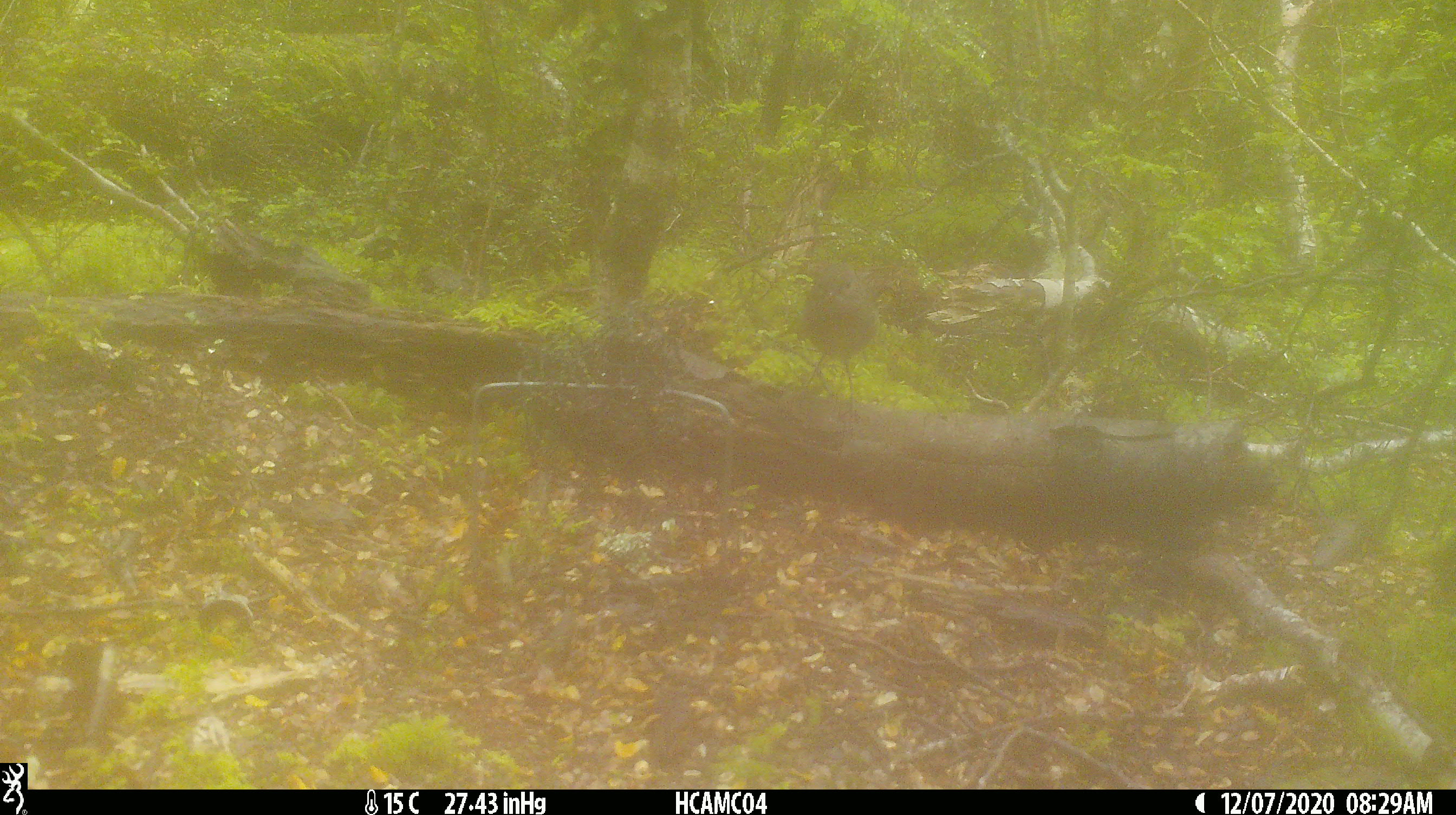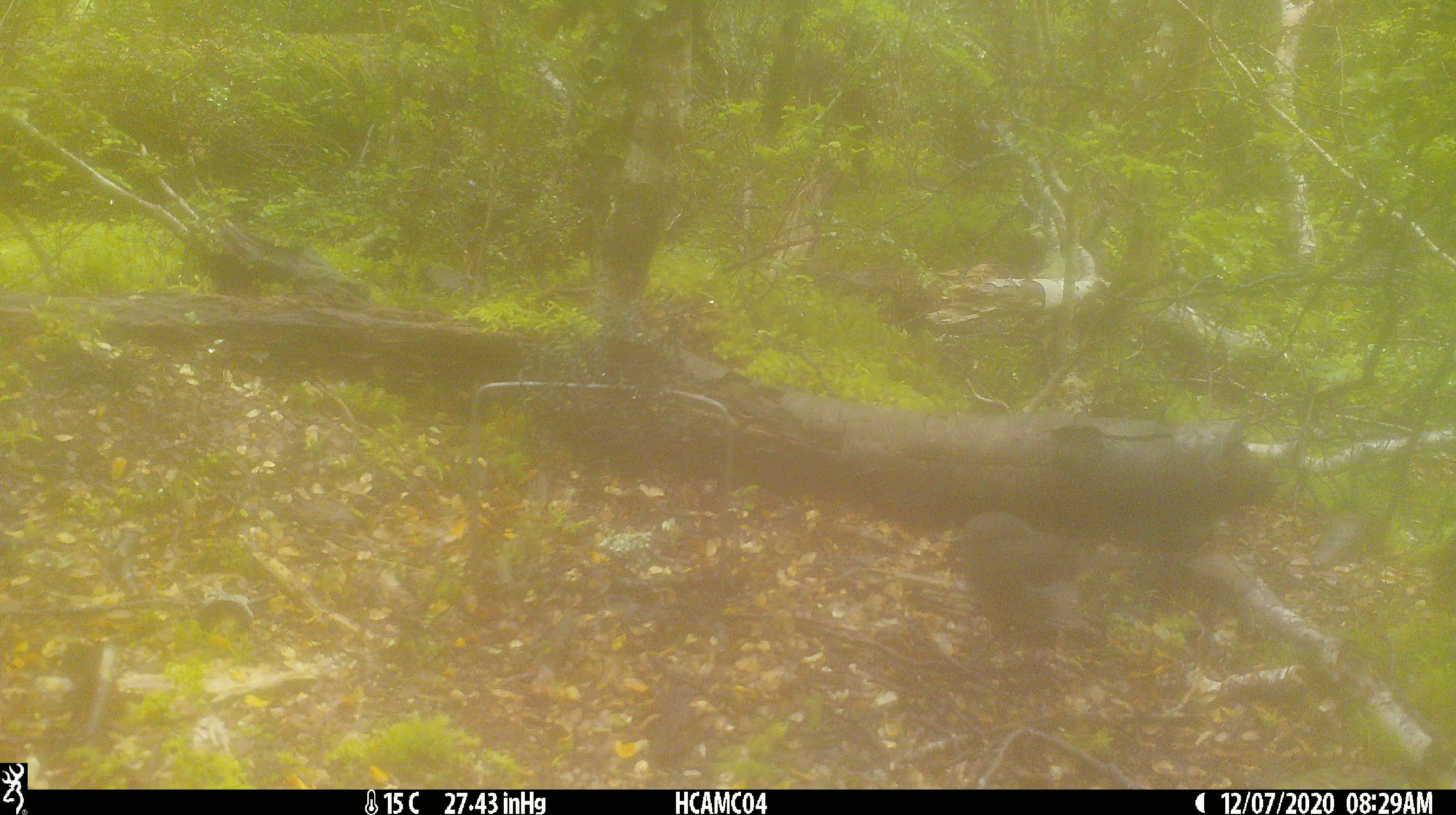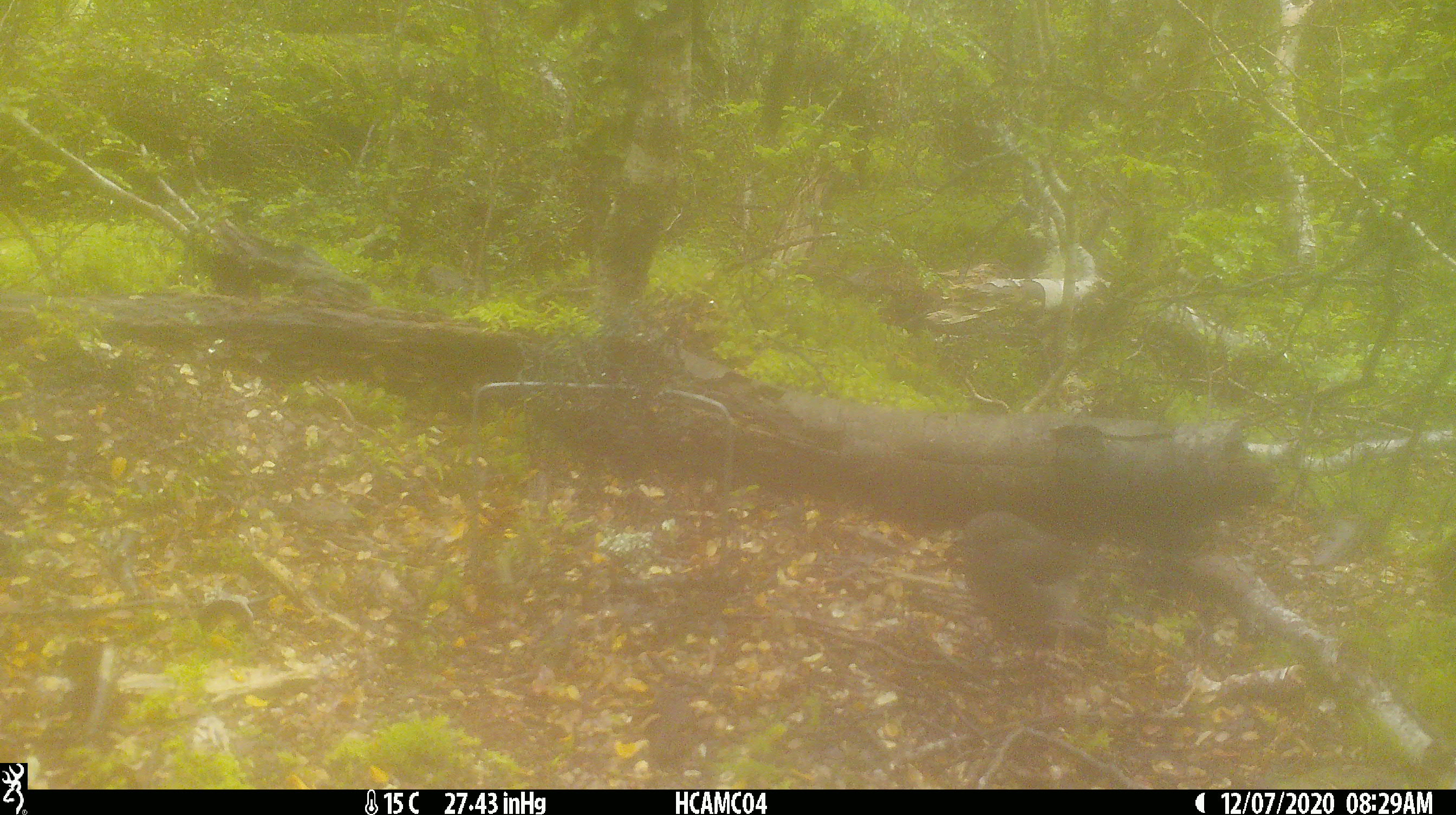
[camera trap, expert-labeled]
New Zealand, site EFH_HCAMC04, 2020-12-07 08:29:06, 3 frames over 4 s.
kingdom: Animalia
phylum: Chordata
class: Aves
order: Passeriformes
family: Petroicidae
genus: Petroica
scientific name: Petroica australis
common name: new zealand robin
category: robin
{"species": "robin (new zealand robin) (Petroica australis)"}